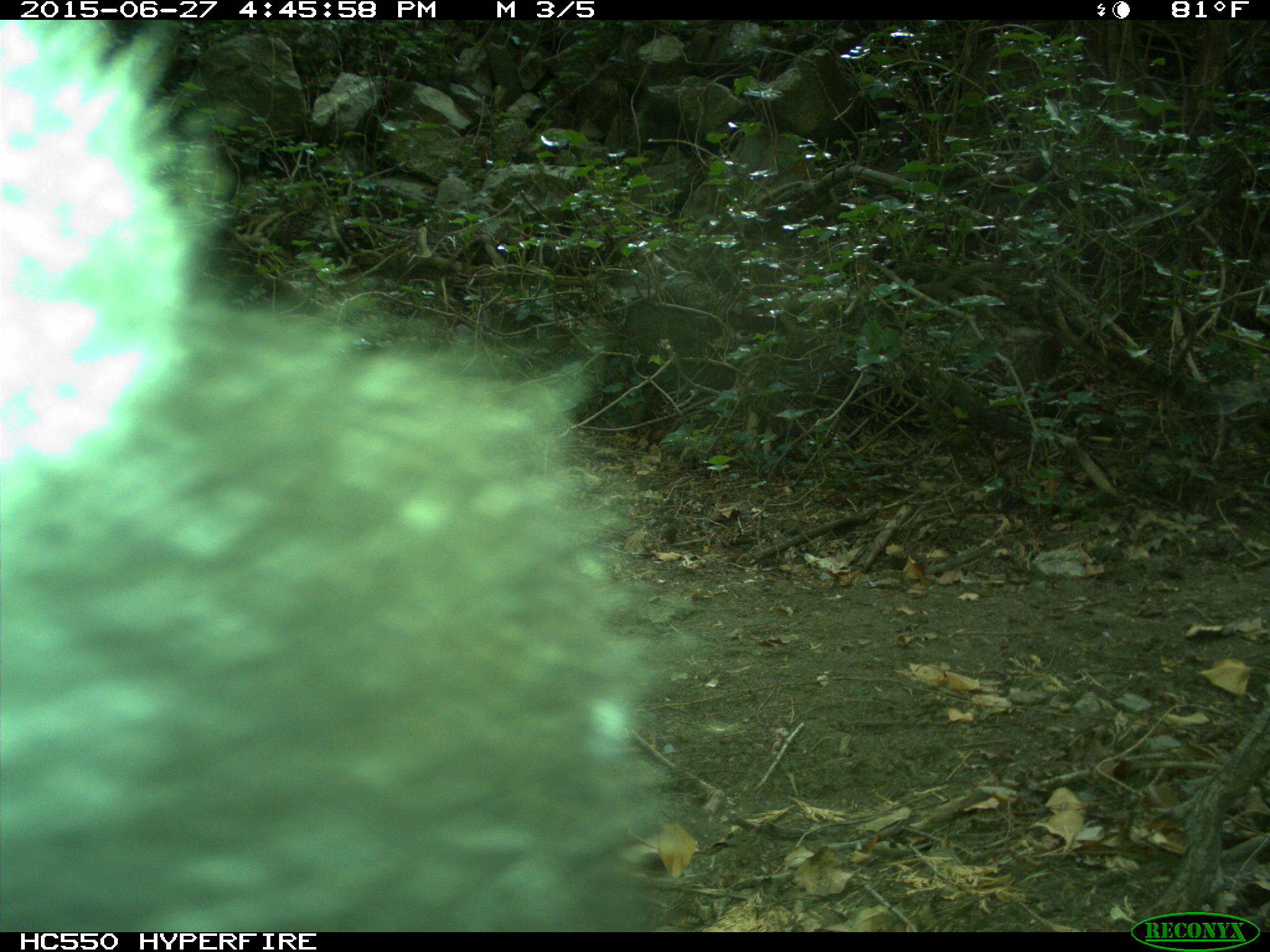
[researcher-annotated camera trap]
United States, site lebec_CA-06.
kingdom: Animalia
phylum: Chordata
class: Mammalia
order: Carnivora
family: Ursidae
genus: Ursus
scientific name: Ursus americanus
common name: american black bear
Ursus americanus (american black bear).